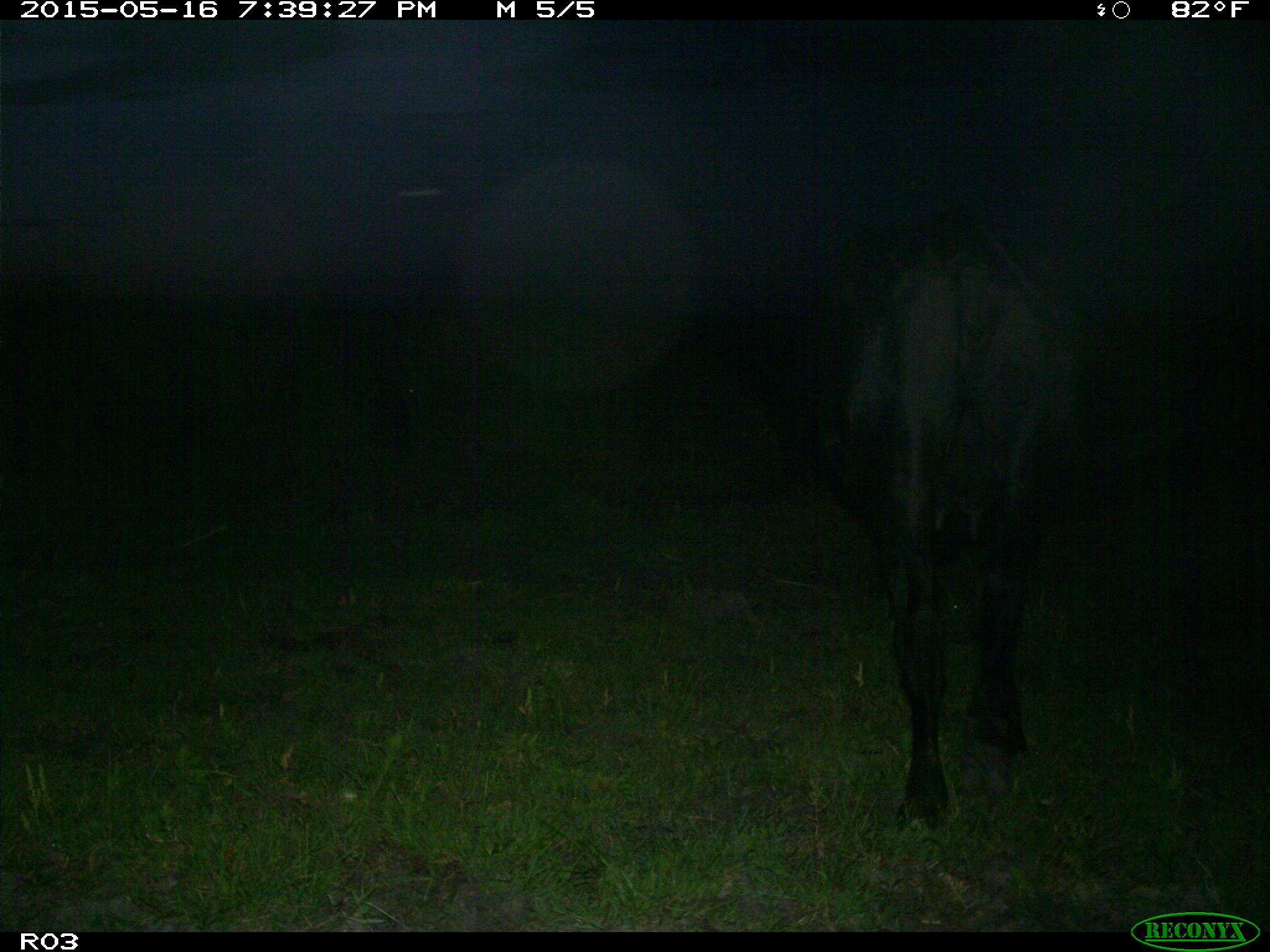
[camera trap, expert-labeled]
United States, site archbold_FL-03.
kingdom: Animalia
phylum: Chordata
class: Mammalia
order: Artiodactyla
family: Bovidae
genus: Bos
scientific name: Bos taurus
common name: domestic cow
Bos taurus (domestic cow).